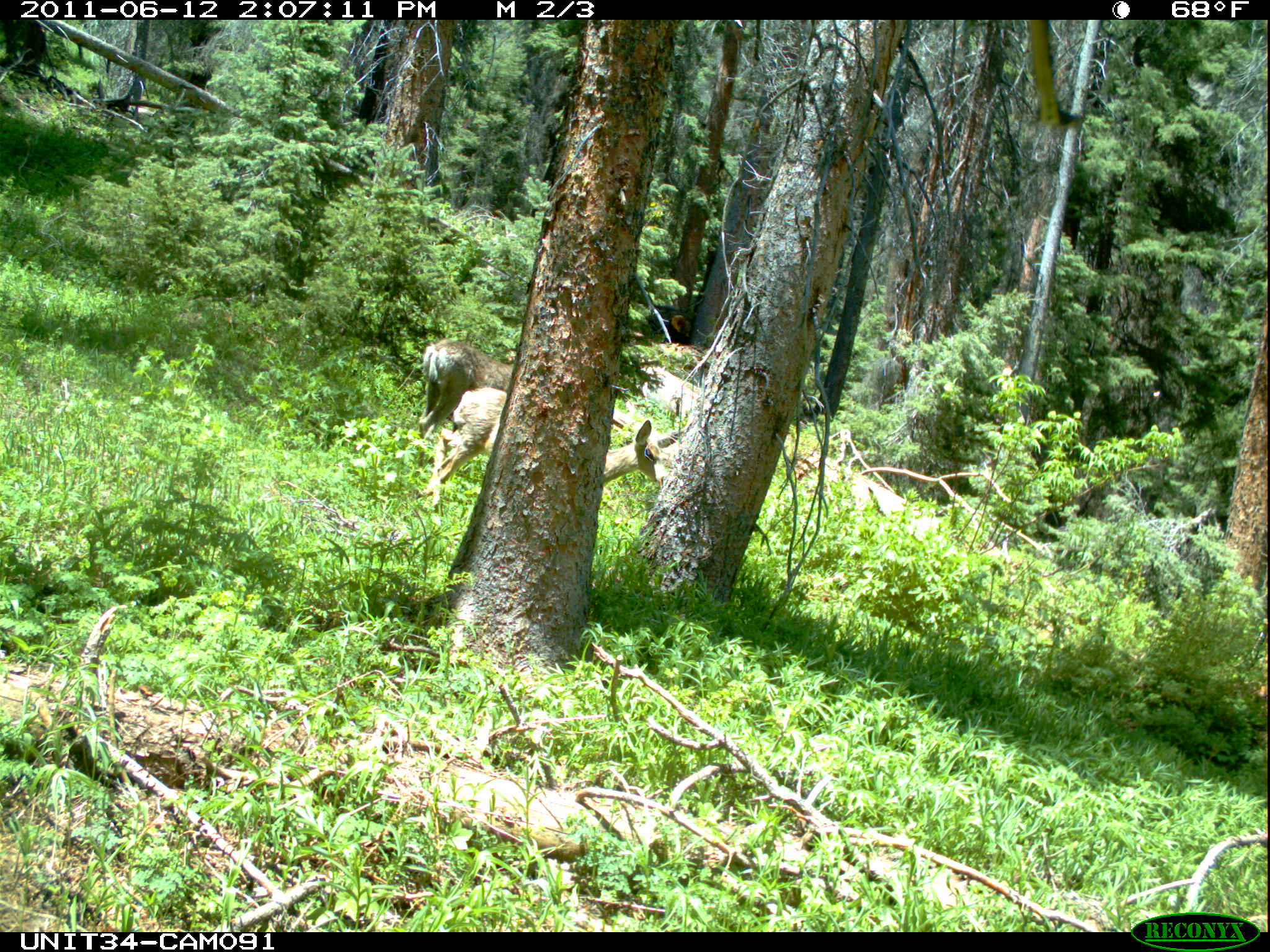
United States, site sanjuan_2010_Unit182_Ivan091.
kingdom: Animalia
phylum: Chordata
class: Mammalia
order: Artiodactyla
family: Cervidae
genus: Odocoileus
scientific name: Odocoileus hemionus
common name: mule deer